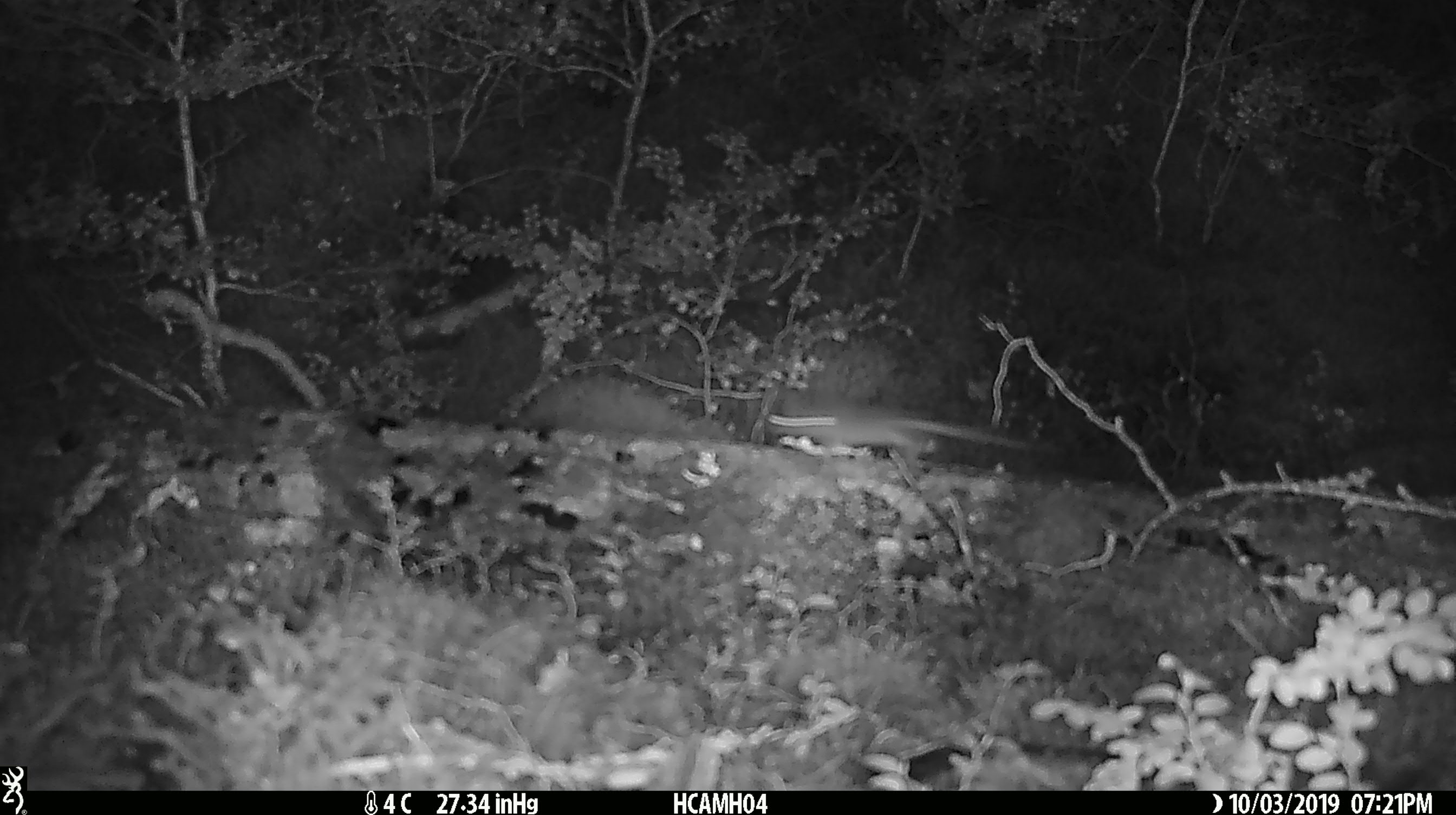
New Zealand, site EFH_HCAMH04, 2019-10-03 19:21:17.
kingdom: Animalia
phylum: Chordata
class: Mammalia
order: Rodentia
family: Muridae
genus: Mus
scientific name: Mus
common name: mouse